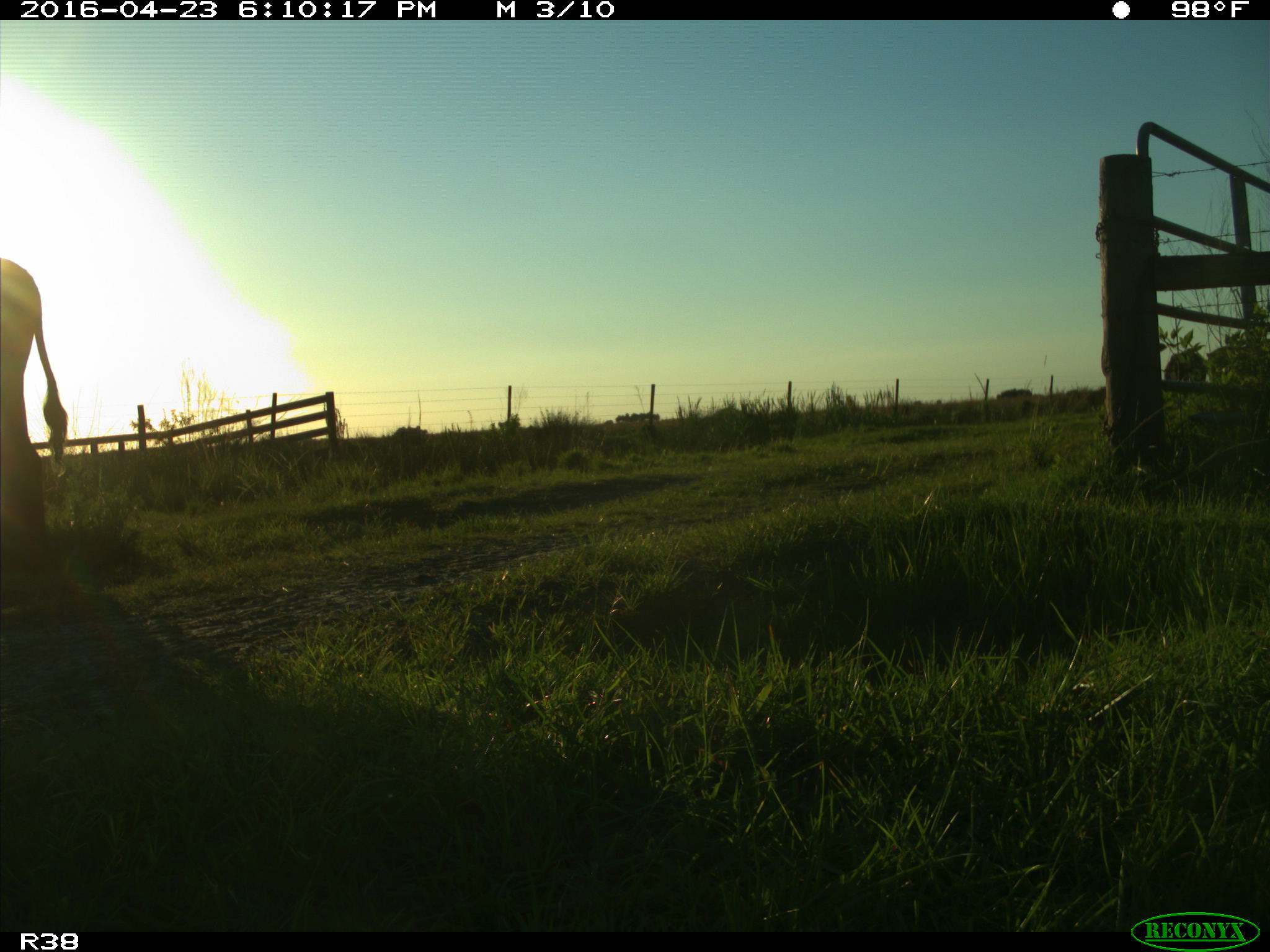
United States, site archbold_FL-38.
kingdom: Animalia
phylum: Chordata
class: Mammalia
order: Artiodactyla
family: Bovidae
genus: Bos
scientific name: Bos taurus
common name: domestic cow